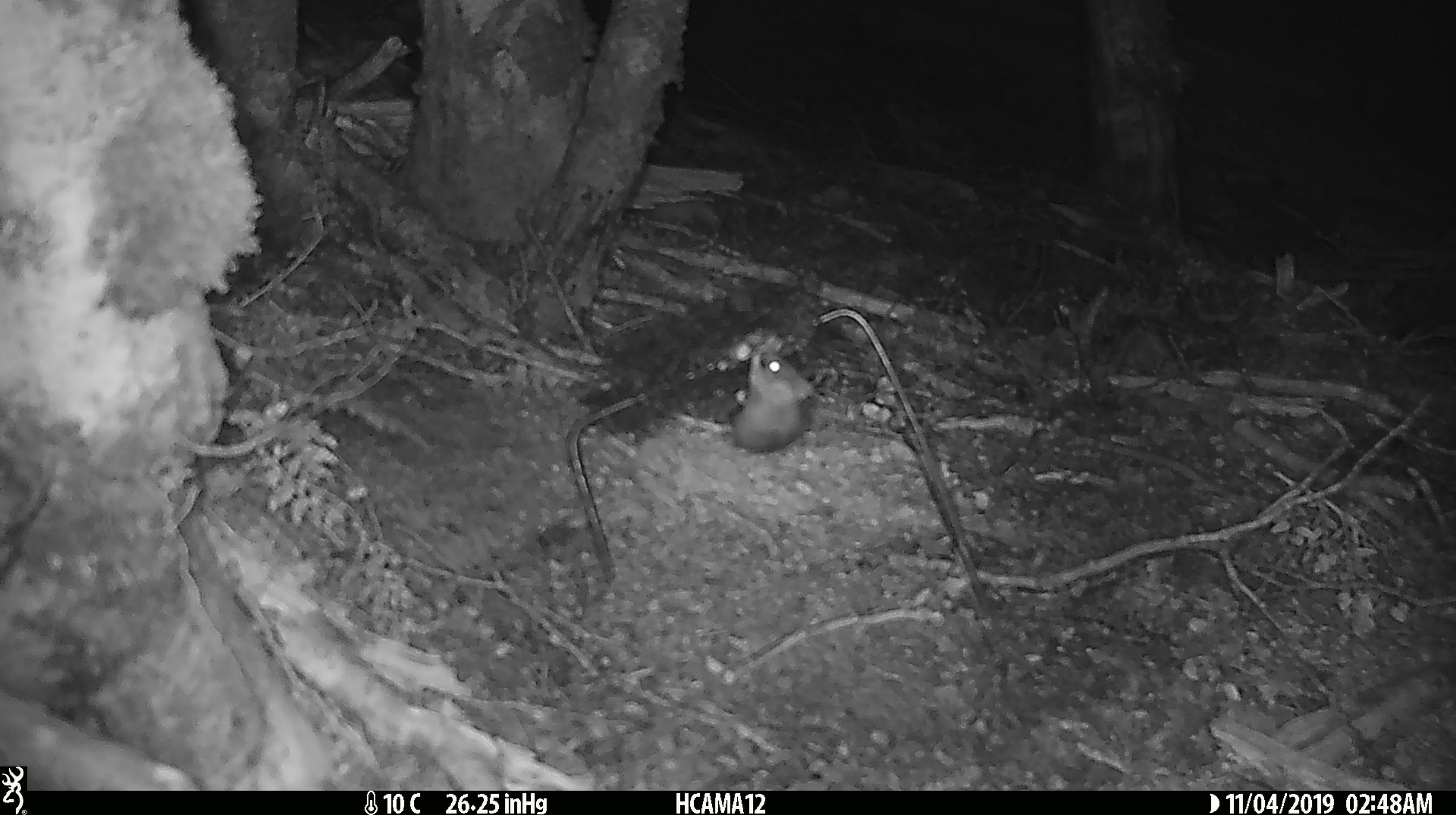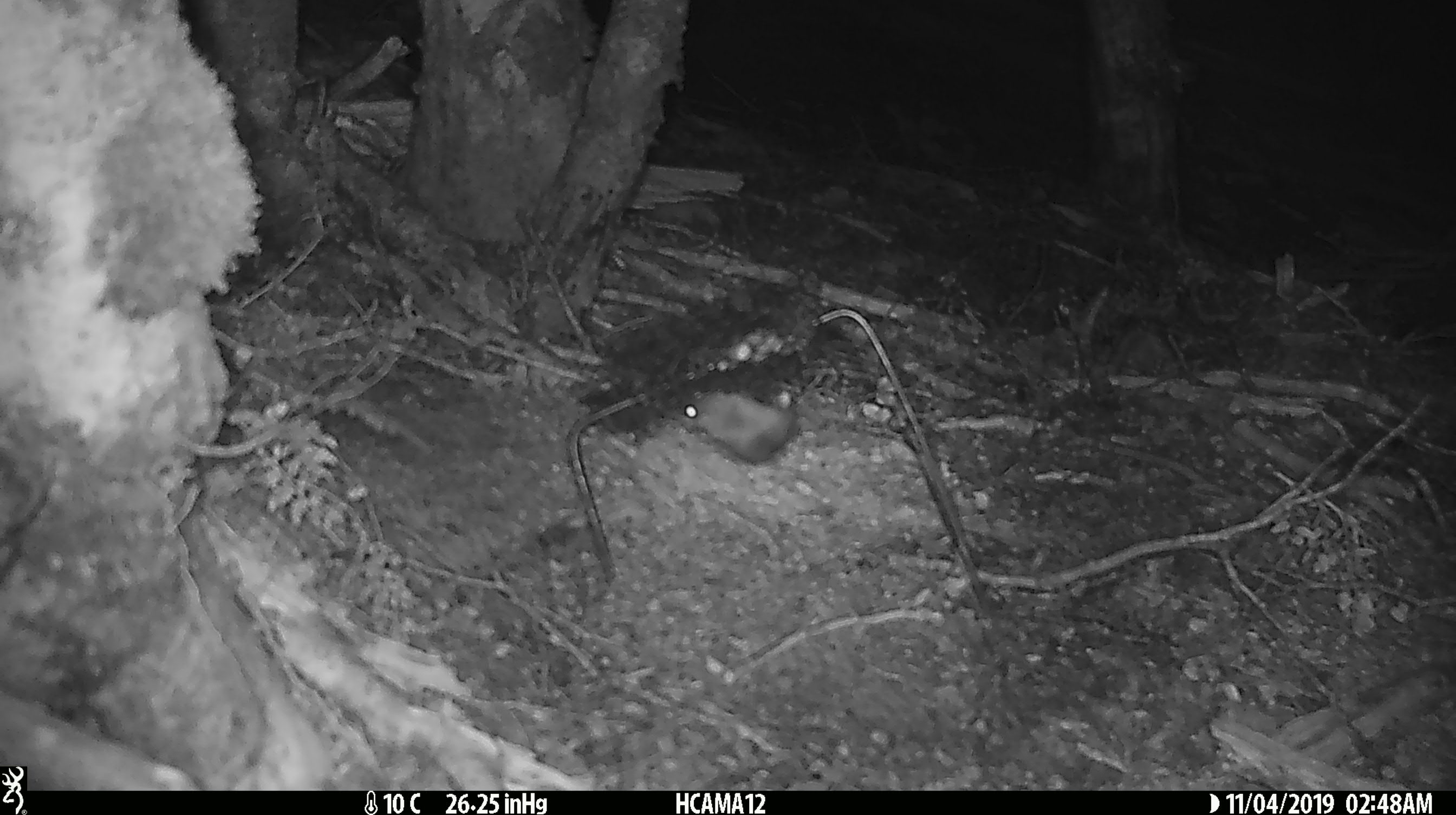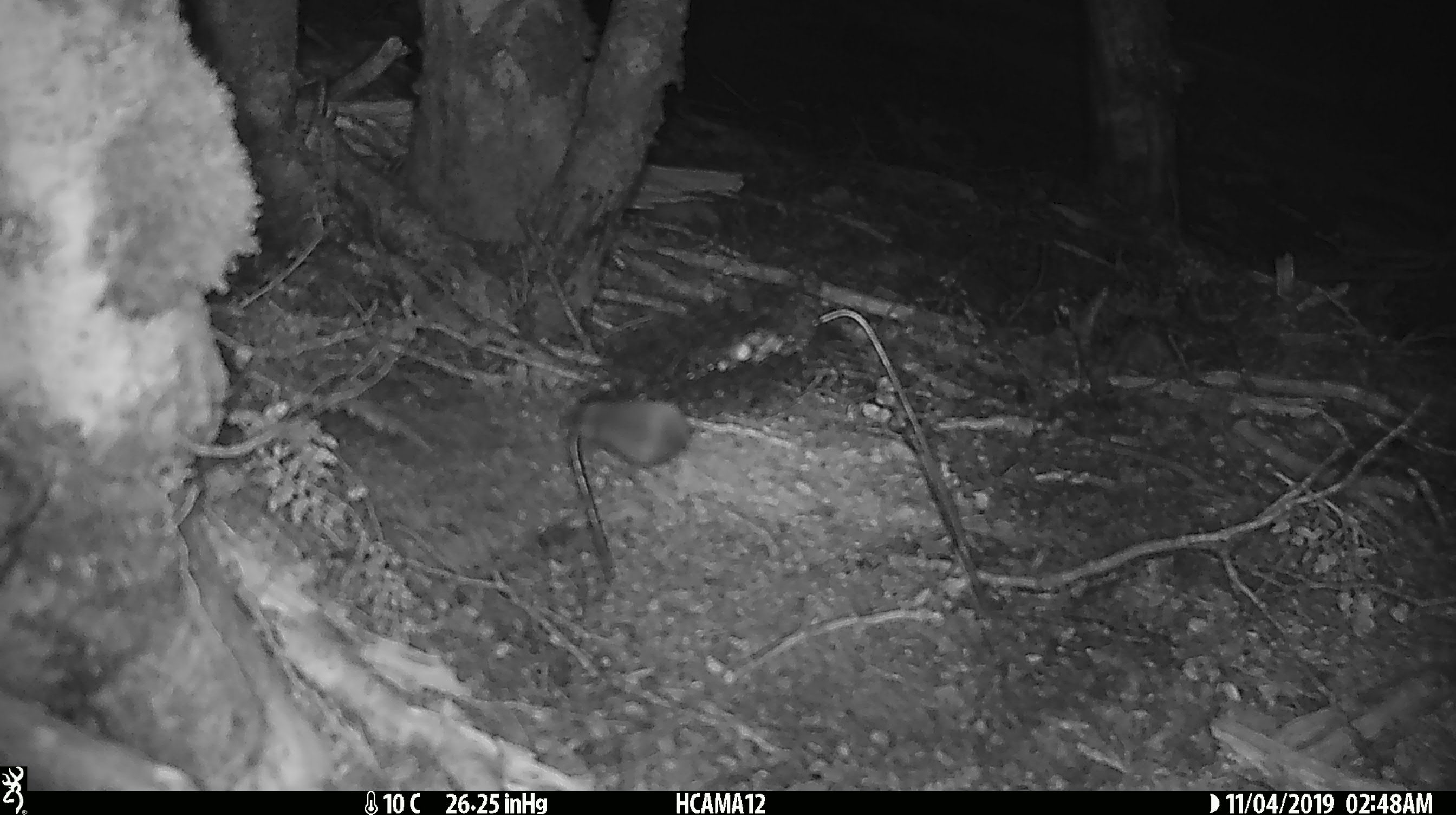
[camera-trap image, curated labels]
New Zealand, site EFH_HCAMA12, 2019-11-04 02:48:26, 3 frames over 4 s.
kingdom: Animalia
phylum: Chordata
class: Mammalia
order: Rodentia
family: Muridae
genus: Mus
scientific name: Mus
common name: mouse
Mouse (Mus).